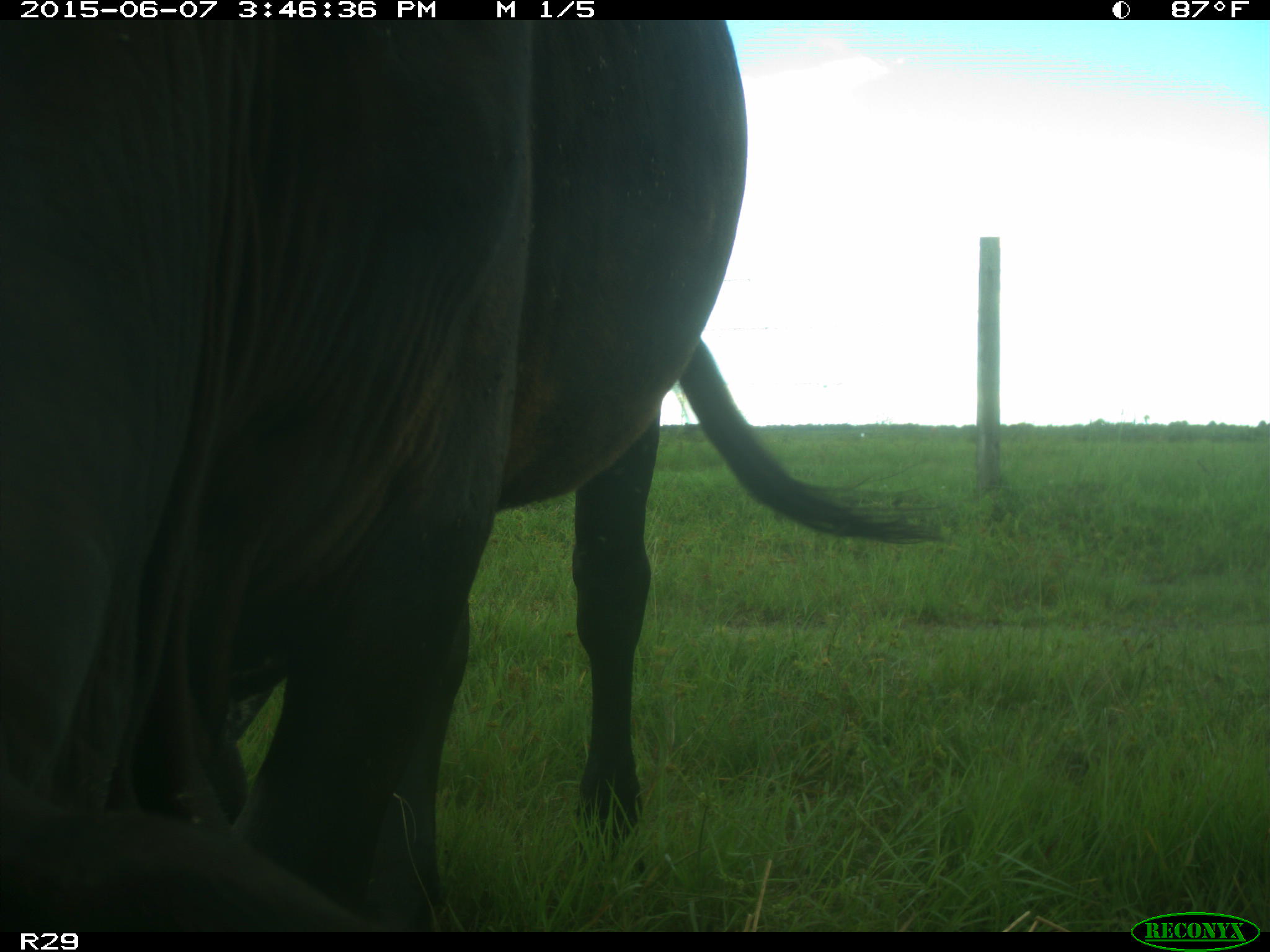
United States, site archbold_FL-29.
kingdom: Animalia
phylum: Chordata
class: Mammalia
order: Artiodactyla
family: Bovidae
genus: Bos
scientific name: Bos taurus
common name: domestic cow